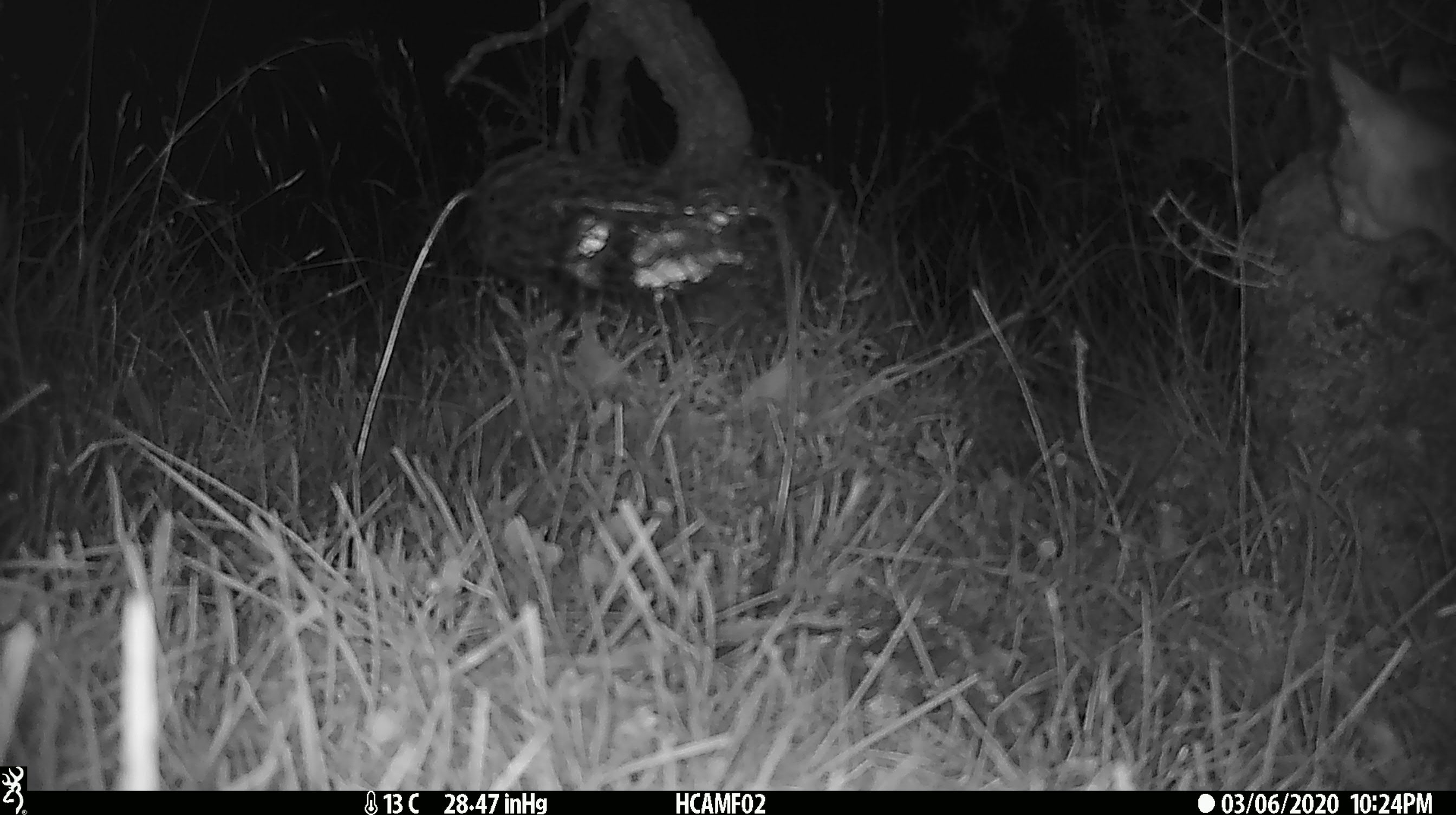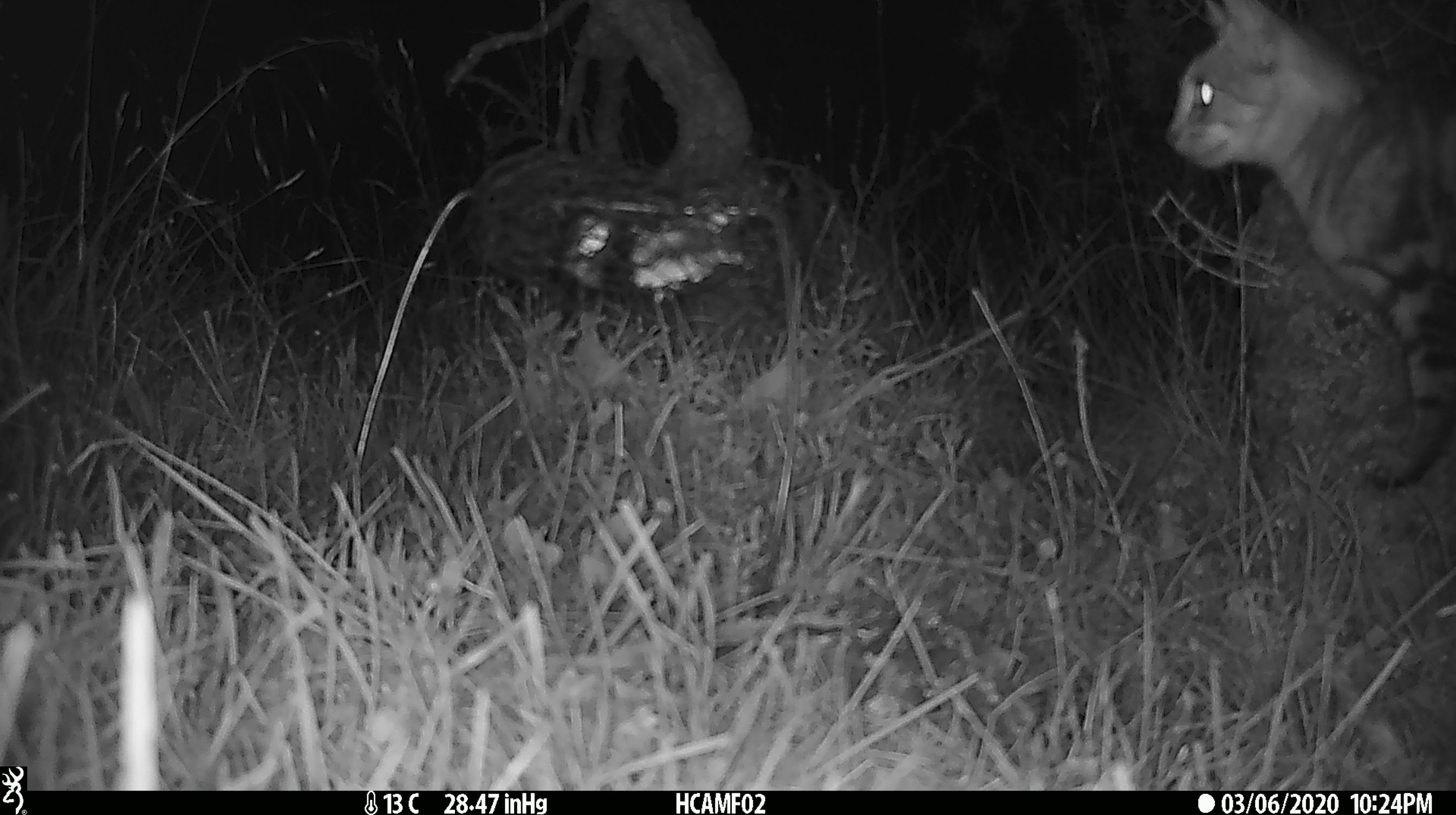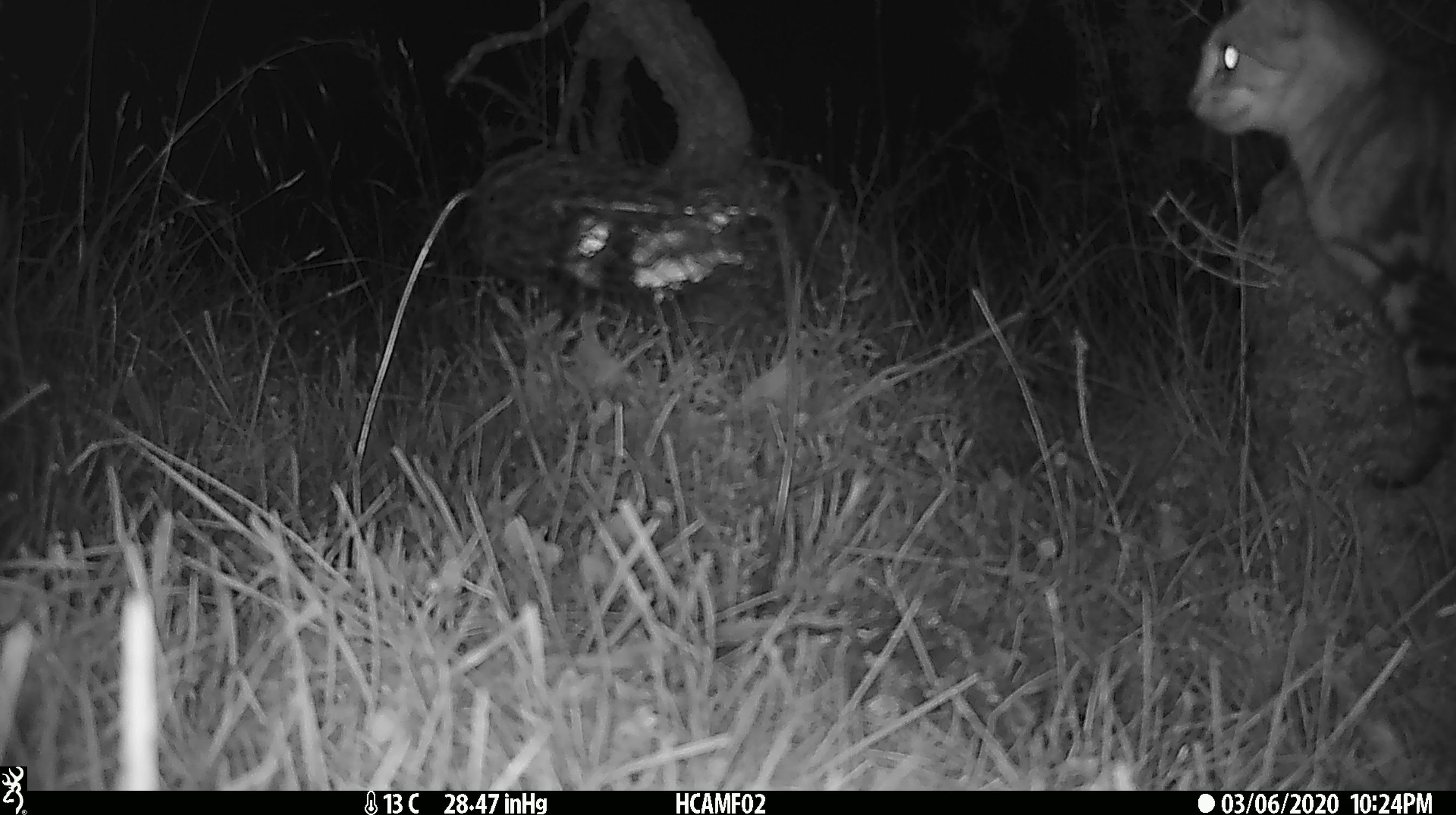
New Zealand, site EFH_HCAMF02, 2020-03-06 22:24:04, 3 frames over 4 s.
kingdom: Animalia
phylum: Chordata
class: Mammalia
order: Carnivora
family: Felidae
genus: Felis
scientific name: Felis catus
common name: domestic cat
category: cat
Cat (domestic cat) (Felis catus).